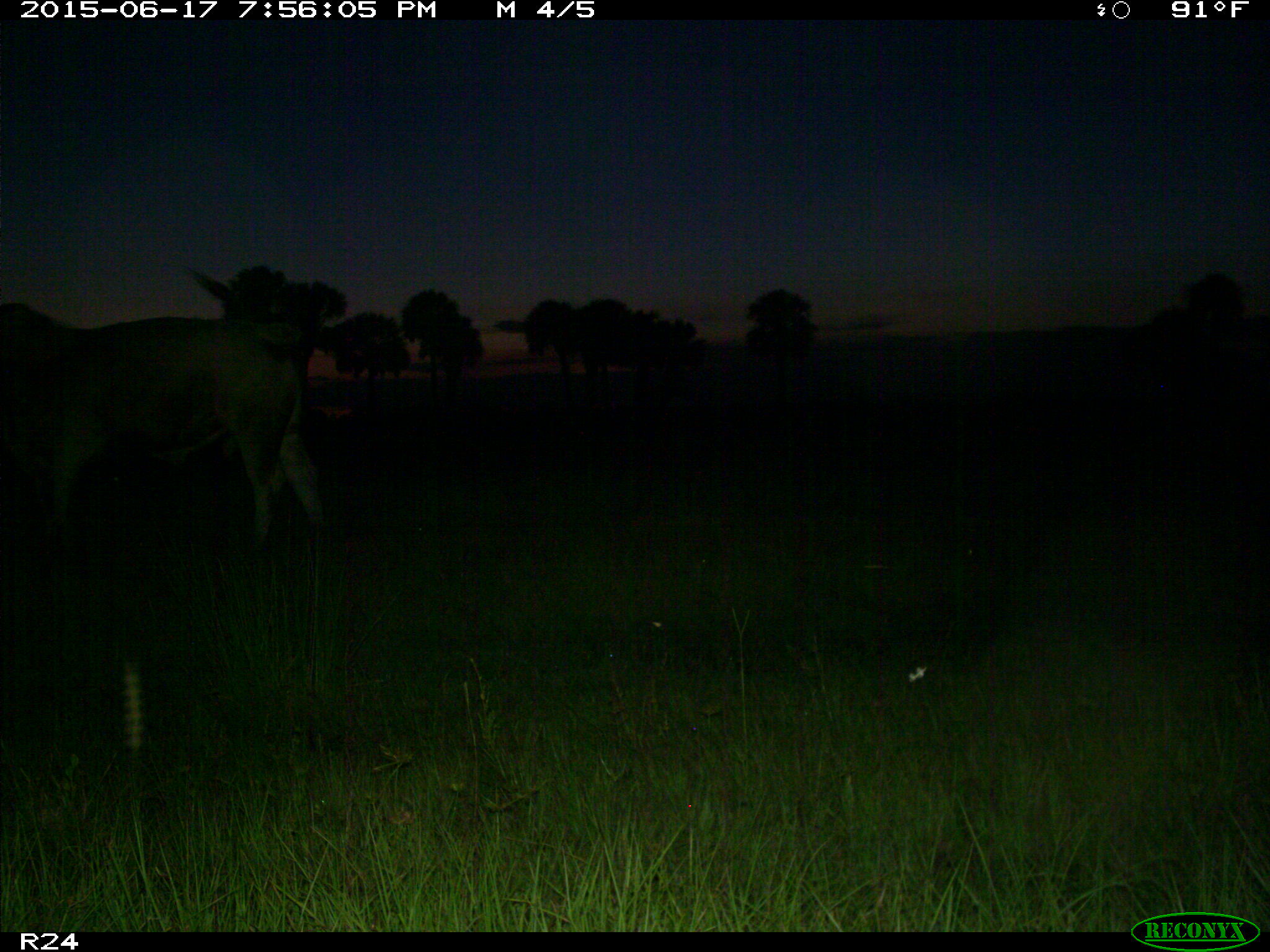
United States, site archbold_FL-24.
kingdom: Animalia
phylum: Chordata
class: Mammalia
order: Artiodactyla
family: Bovidae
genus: Bos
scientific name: Bos taurus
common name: domestic cow